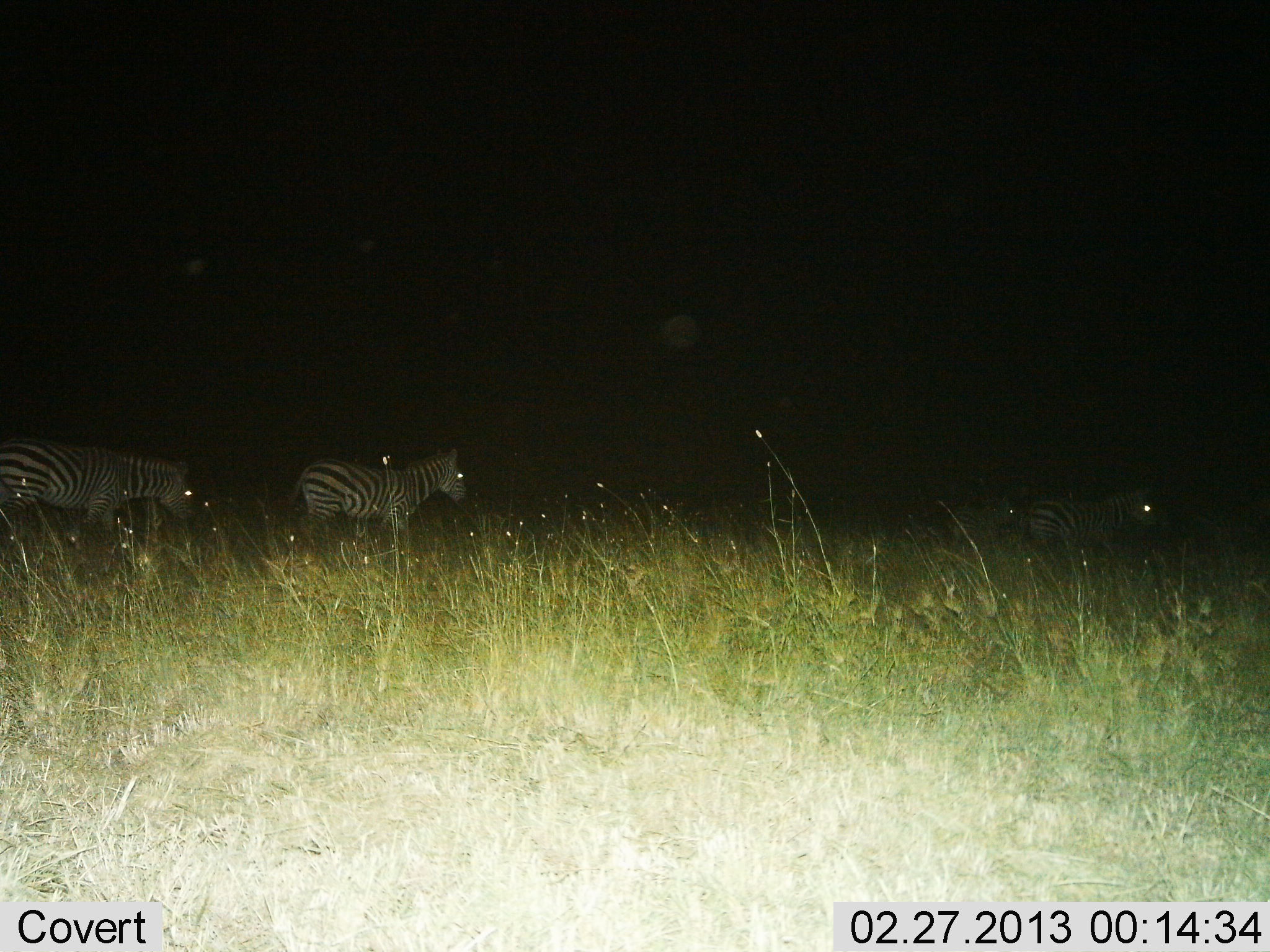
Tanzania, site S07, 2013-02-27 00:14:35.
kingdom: Animalia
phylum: Chordata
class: Mammalia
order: Perissodactyla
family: Equidae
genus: Equus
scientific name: Equus quagga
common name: plains zebra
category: zebra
Zebra (plains zebra) (Equus quagga), count 4. Behavior (volunteer vote fractions): standing 30%, resting 0%, moving 80%, interacting 0%. Young present (vote fraction): 17%. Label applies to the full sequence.